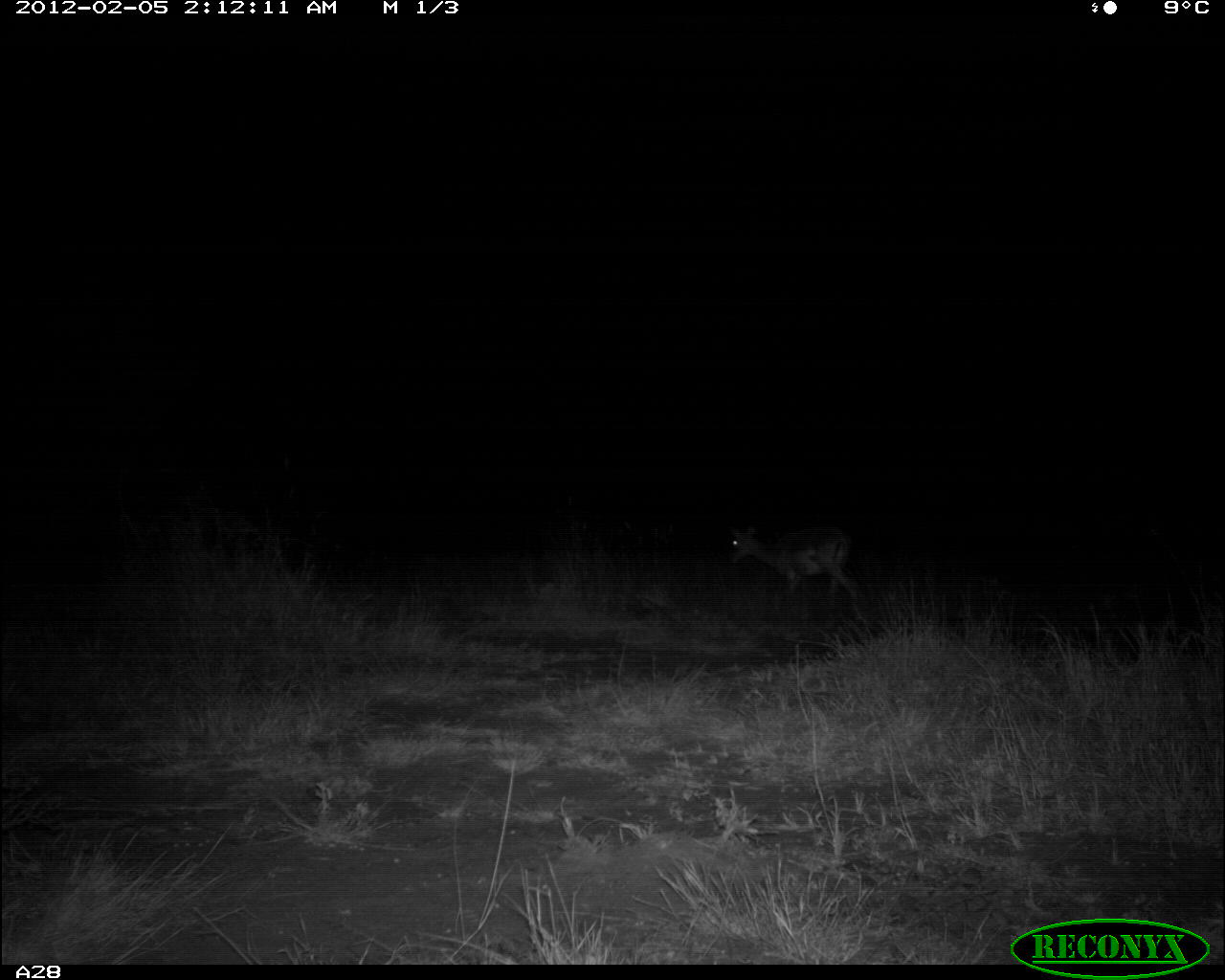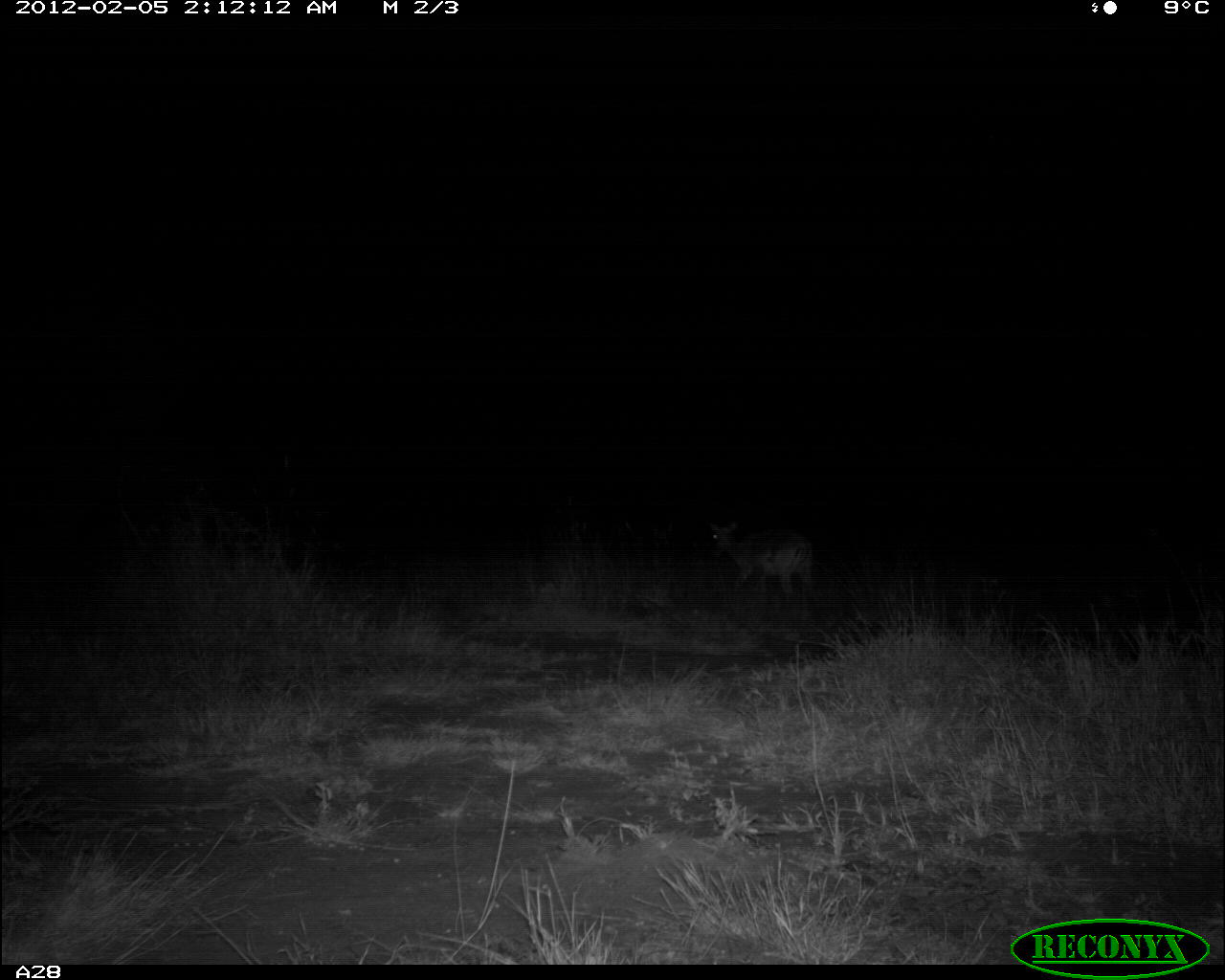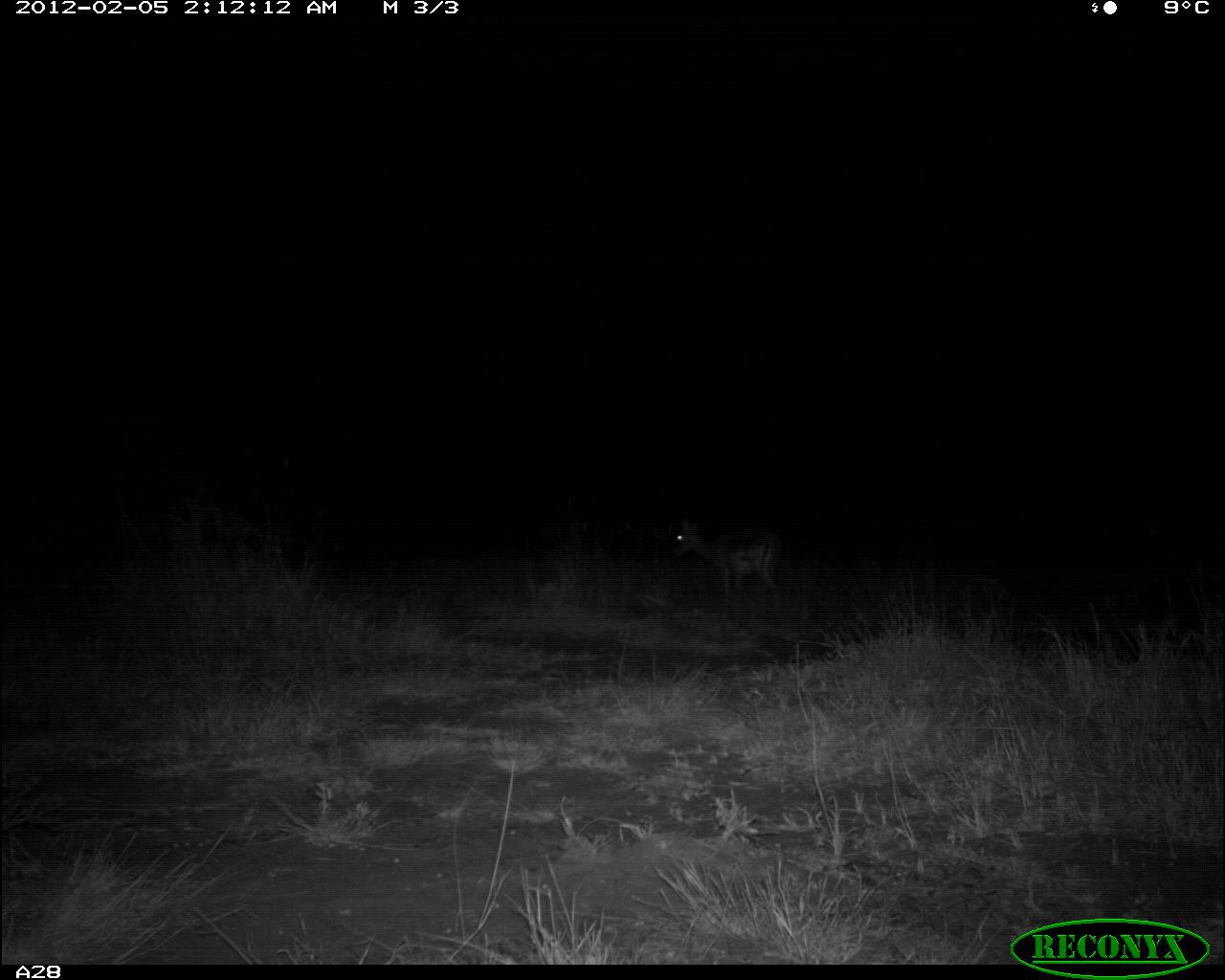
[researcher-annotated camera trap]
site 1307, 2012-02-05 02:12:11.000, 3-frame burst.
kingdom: Animalia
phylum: Chordata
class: Mammalia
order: Artiodactyla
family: Bovidae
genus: Aepyceros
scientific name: Aepyceros melampus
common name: impala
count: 1